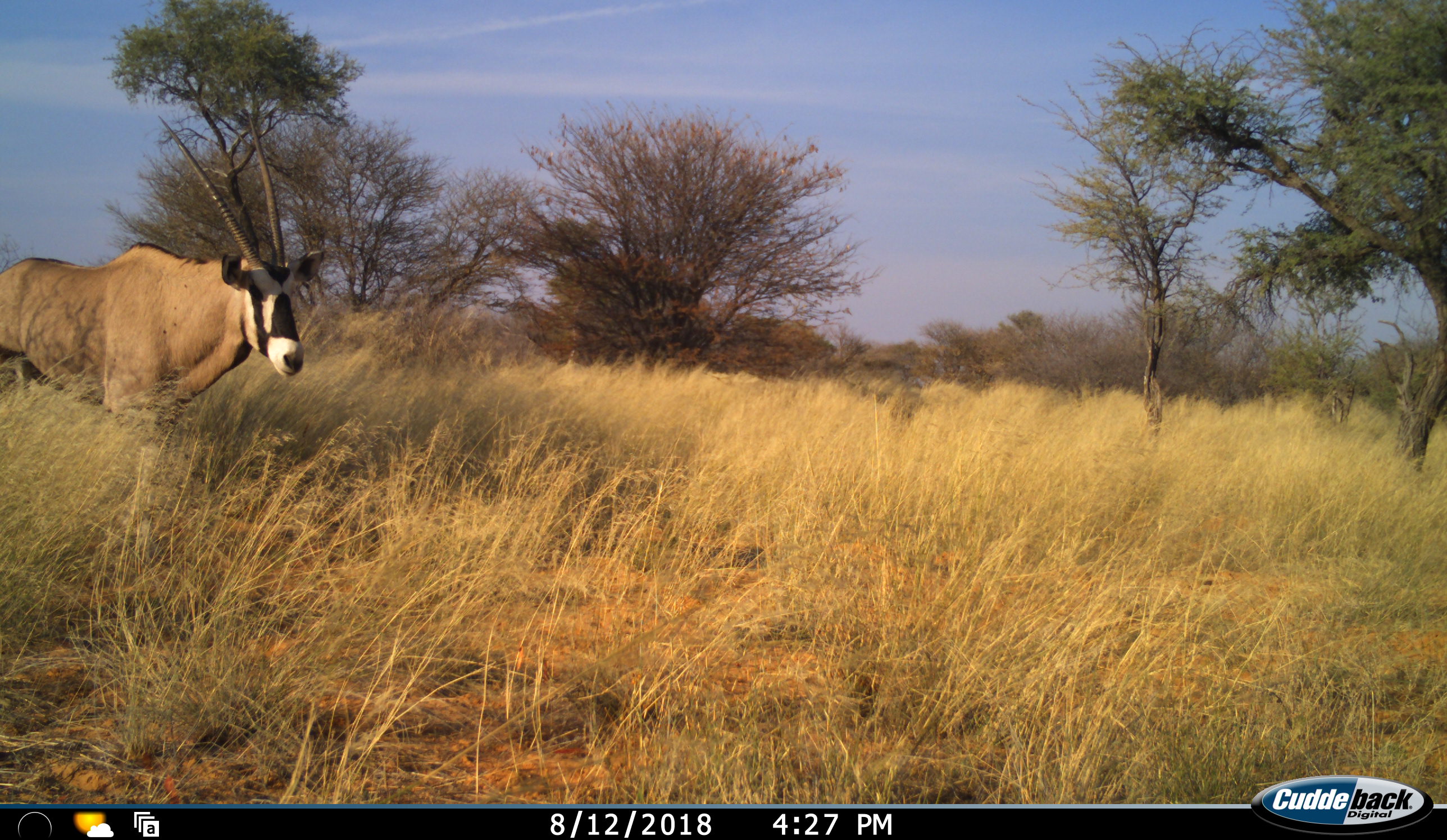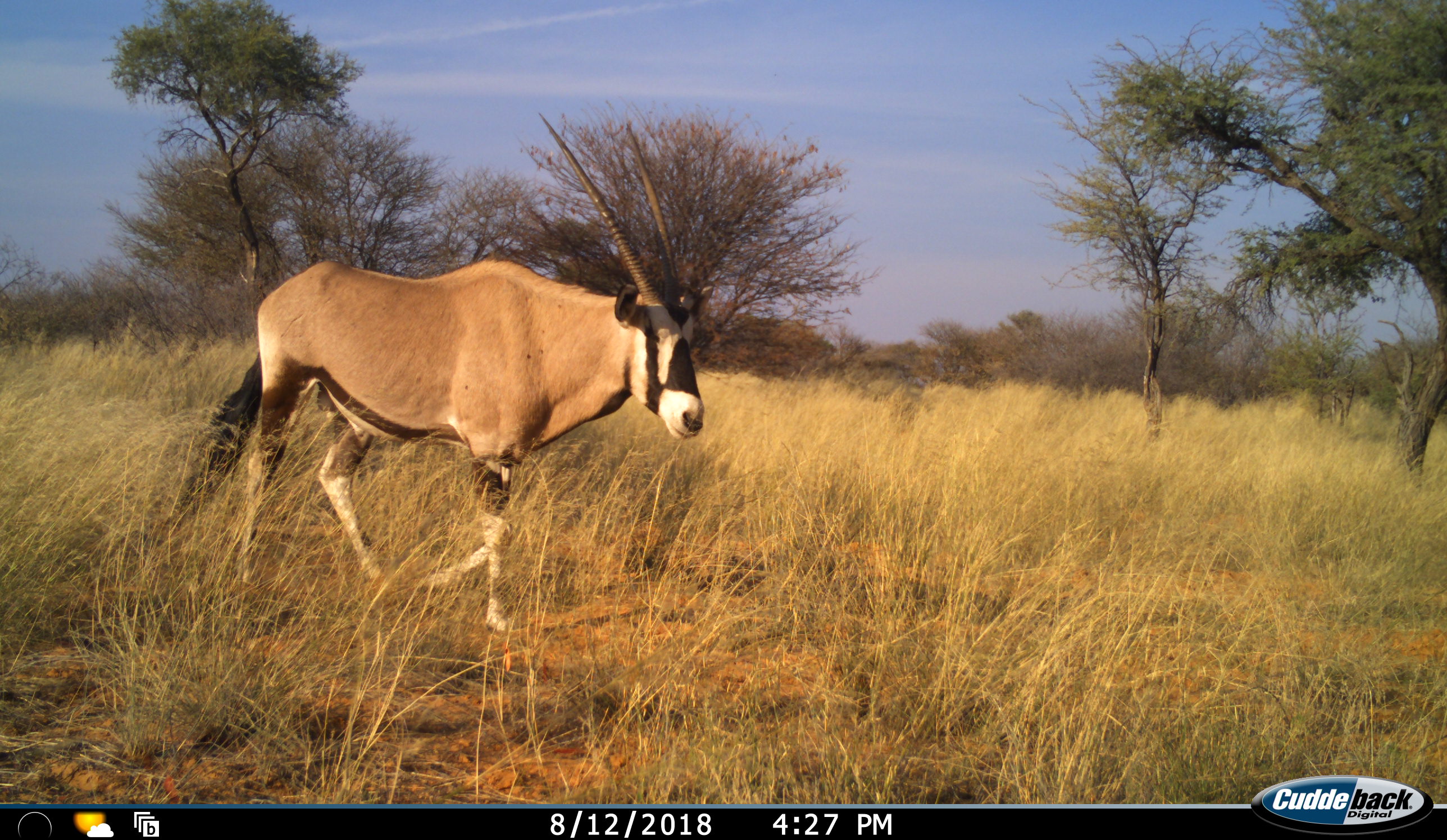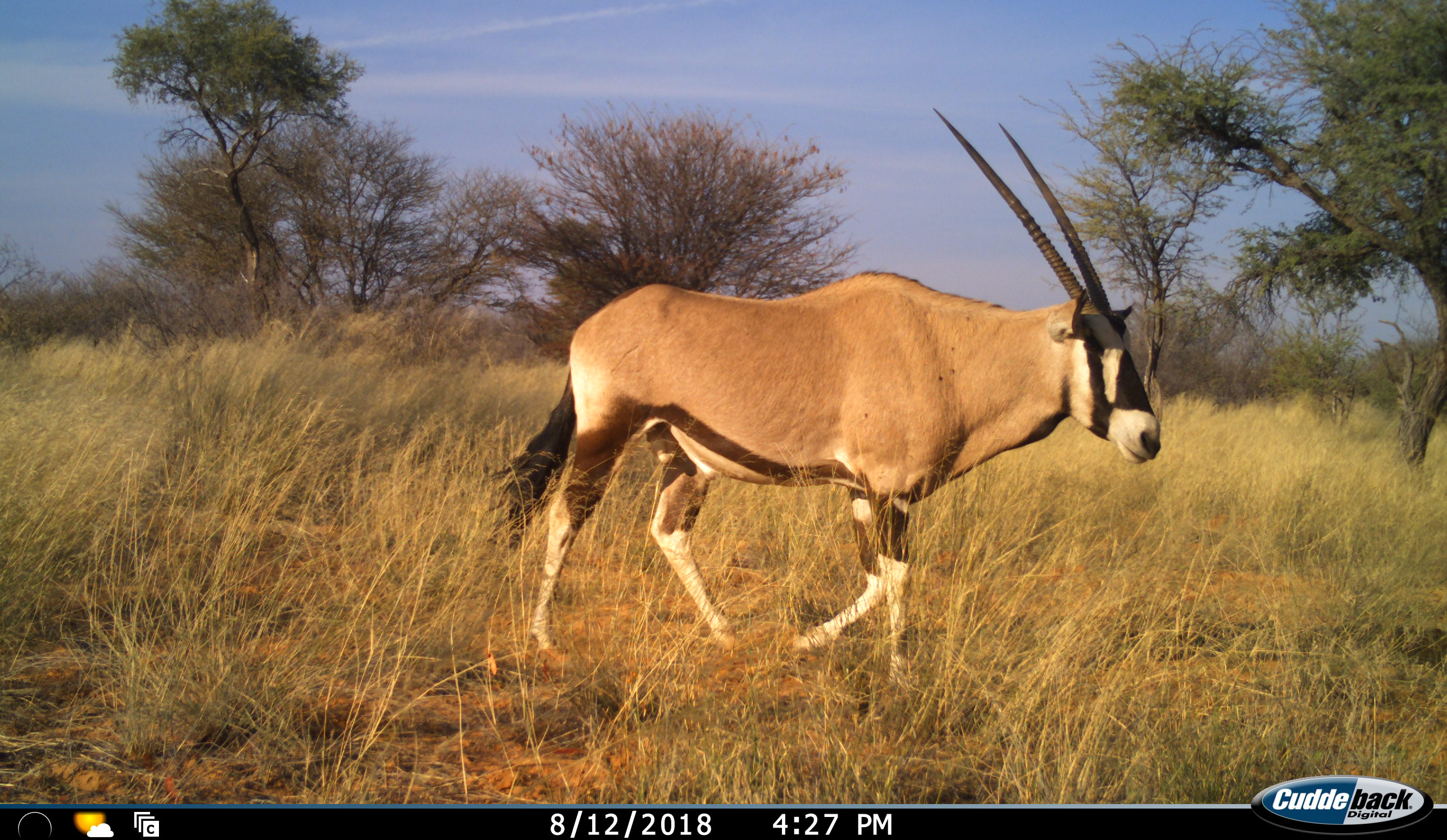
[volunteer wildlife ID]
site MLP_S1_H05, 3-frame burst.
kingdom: Animalia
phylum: Chordata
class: Mammalia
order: Artiodactyla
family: Bovidae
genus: Oryx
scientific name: Oryx gazella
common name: gemsbok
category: oryx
Oryx (gemsbok) (Oryx gazella), count 1. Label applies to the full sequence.